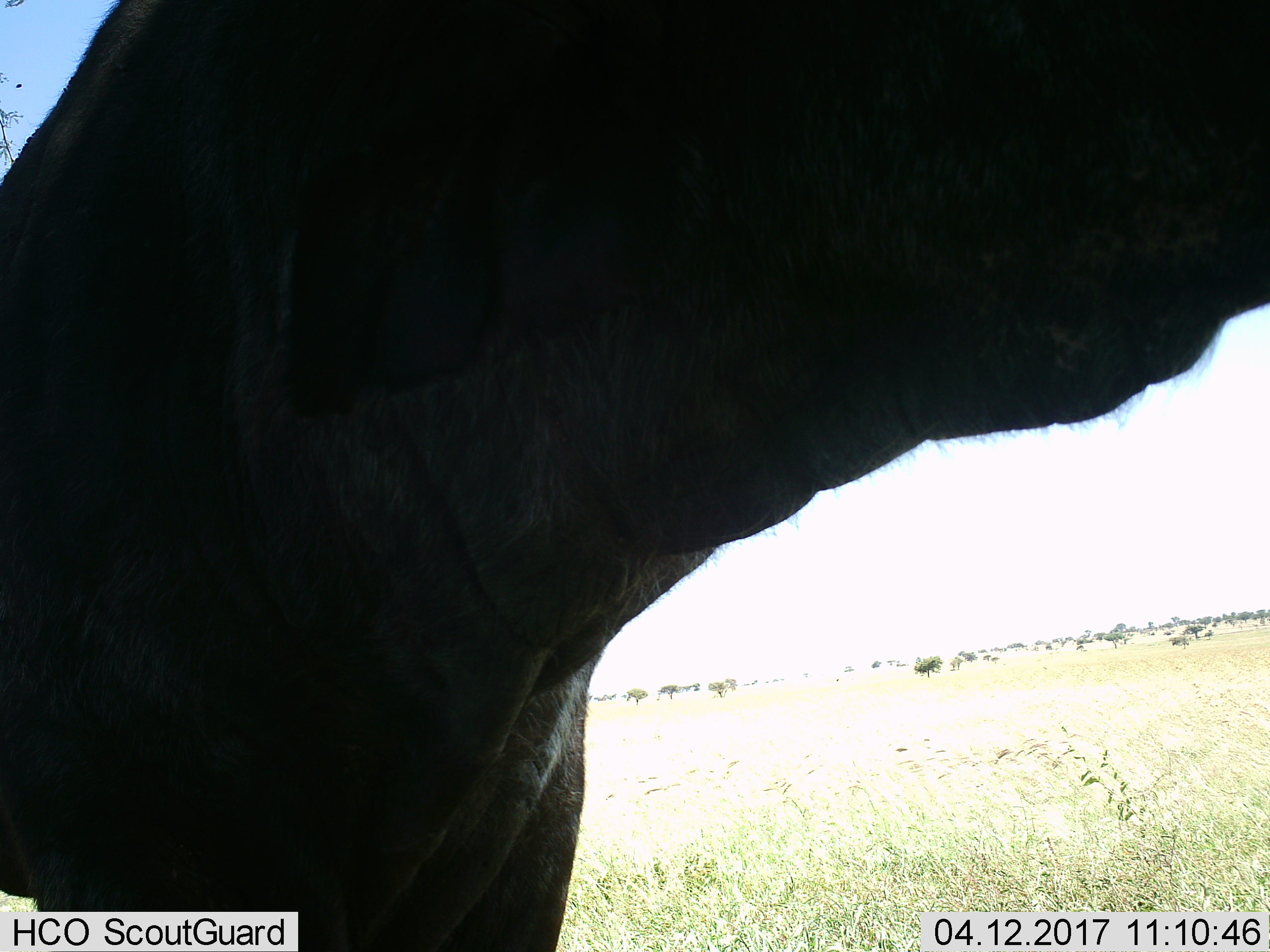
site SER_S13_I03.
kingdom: Animalia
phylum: Chordata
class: Mammalia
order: Artiodactyla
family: Bovidae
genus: Connochaetes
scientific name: Connochaetes taurinus taurinus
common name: blue wildebeest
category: wildebeestblue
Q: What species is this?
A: Wildebeestblue (blue wildebeest) (Connochaetes taurinus taurinus).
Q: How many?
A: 1.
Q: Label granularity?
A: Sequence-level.